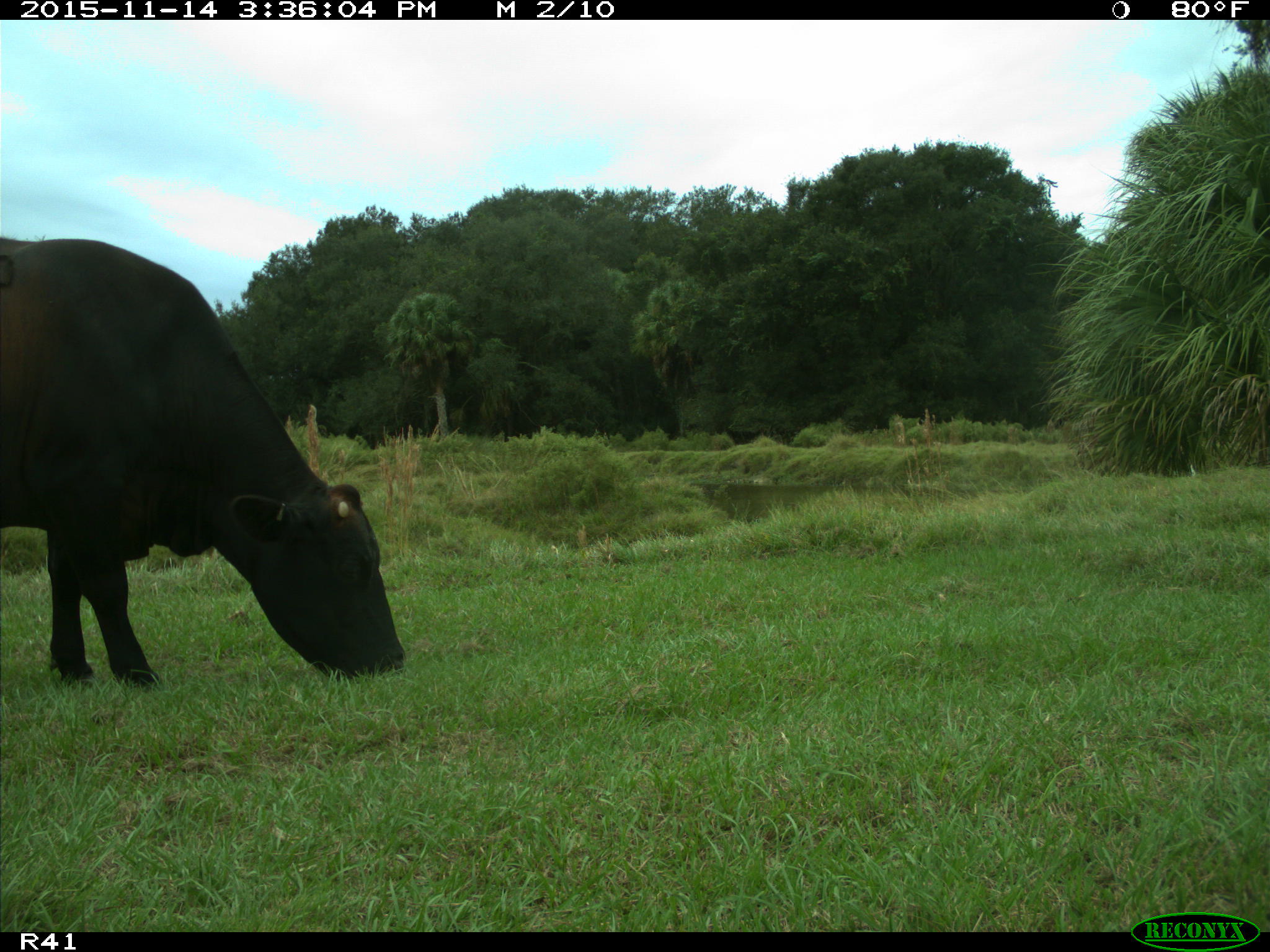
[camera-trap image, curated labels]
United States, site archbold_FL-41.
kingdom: Animalia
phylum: Chordata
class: Mammalia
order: Artiodactyla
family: Bovidae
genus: Bos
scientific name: Bos taurus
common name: domestic cow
Bos taurus (domestic cow).